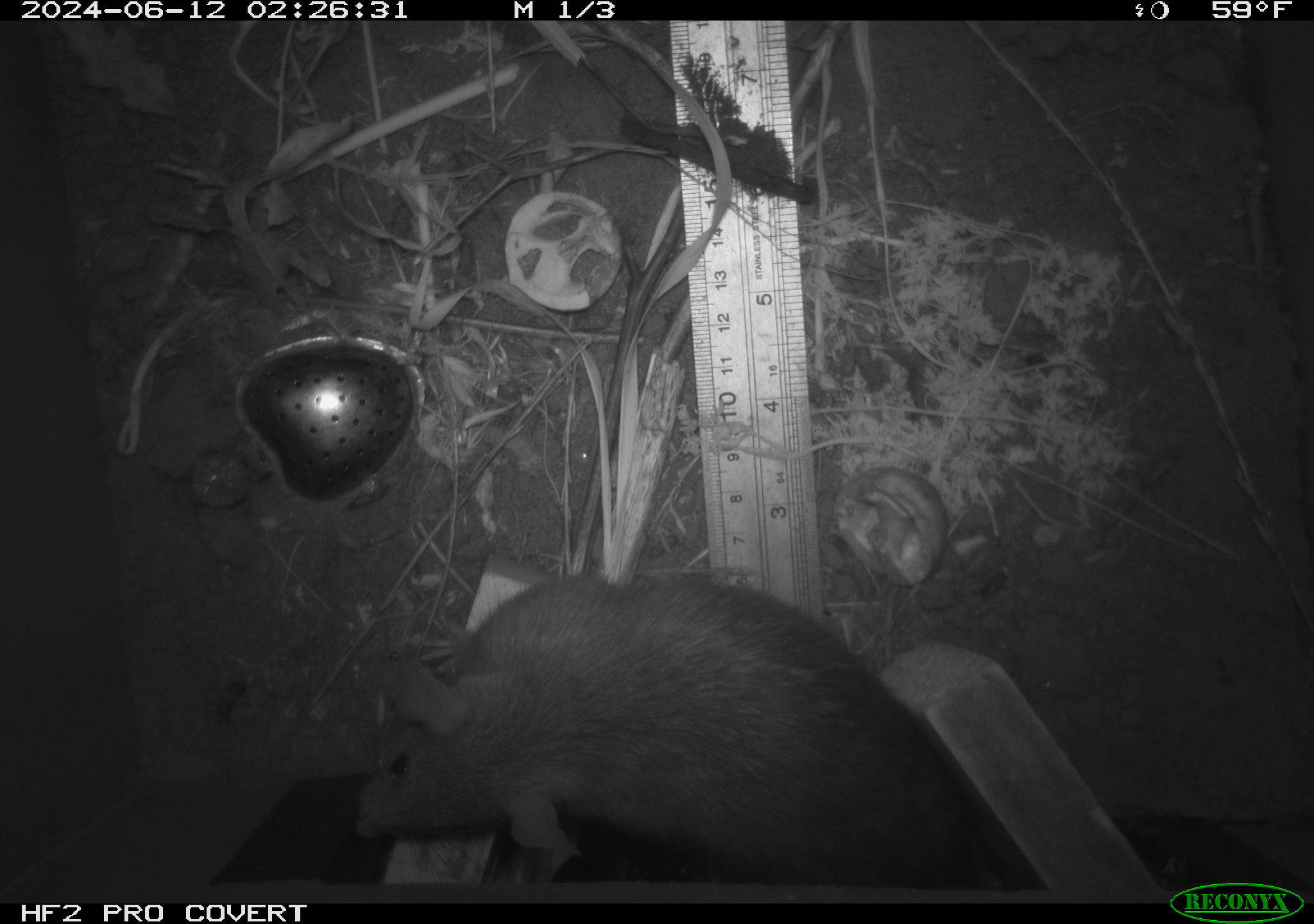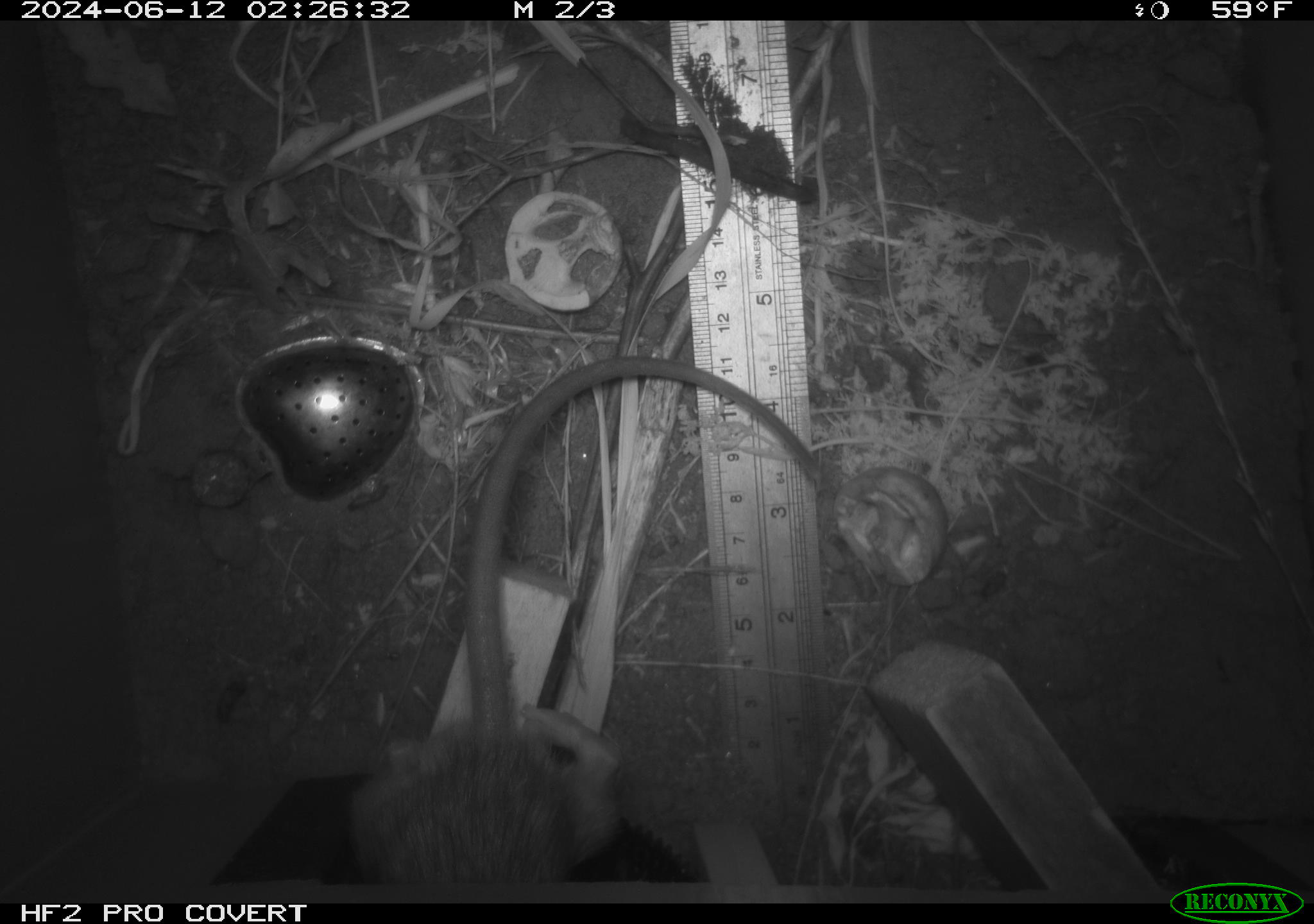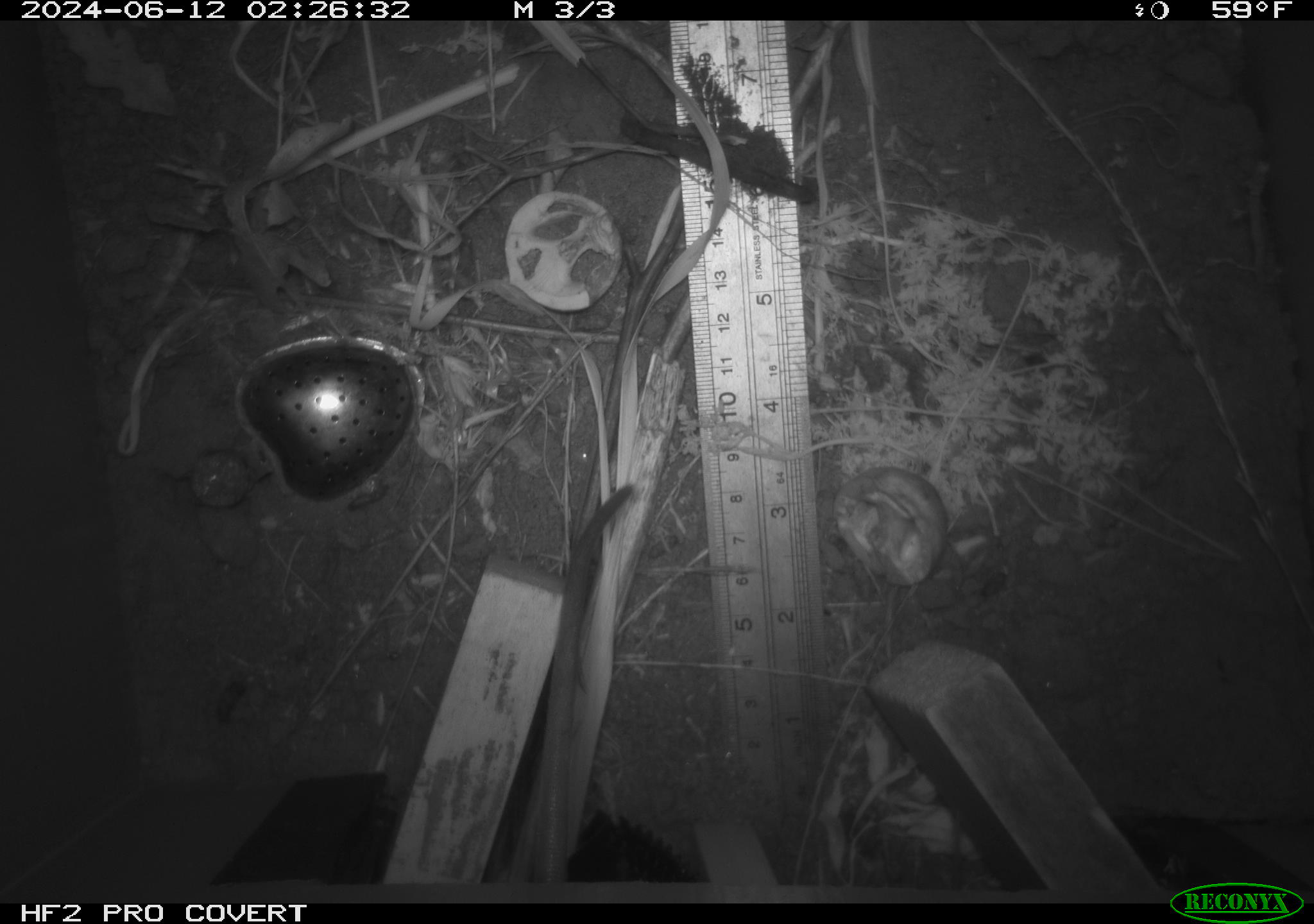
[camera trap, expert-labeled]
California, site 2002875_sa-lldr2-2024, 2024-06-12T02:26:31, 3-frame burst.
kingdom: Animalia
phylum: Chordata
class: Mammalia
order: Rodentia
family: Muridae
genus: Rattus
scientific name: Rattus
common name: rat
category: rattus species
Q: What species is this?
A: Rattus species (rat) (Rattus).